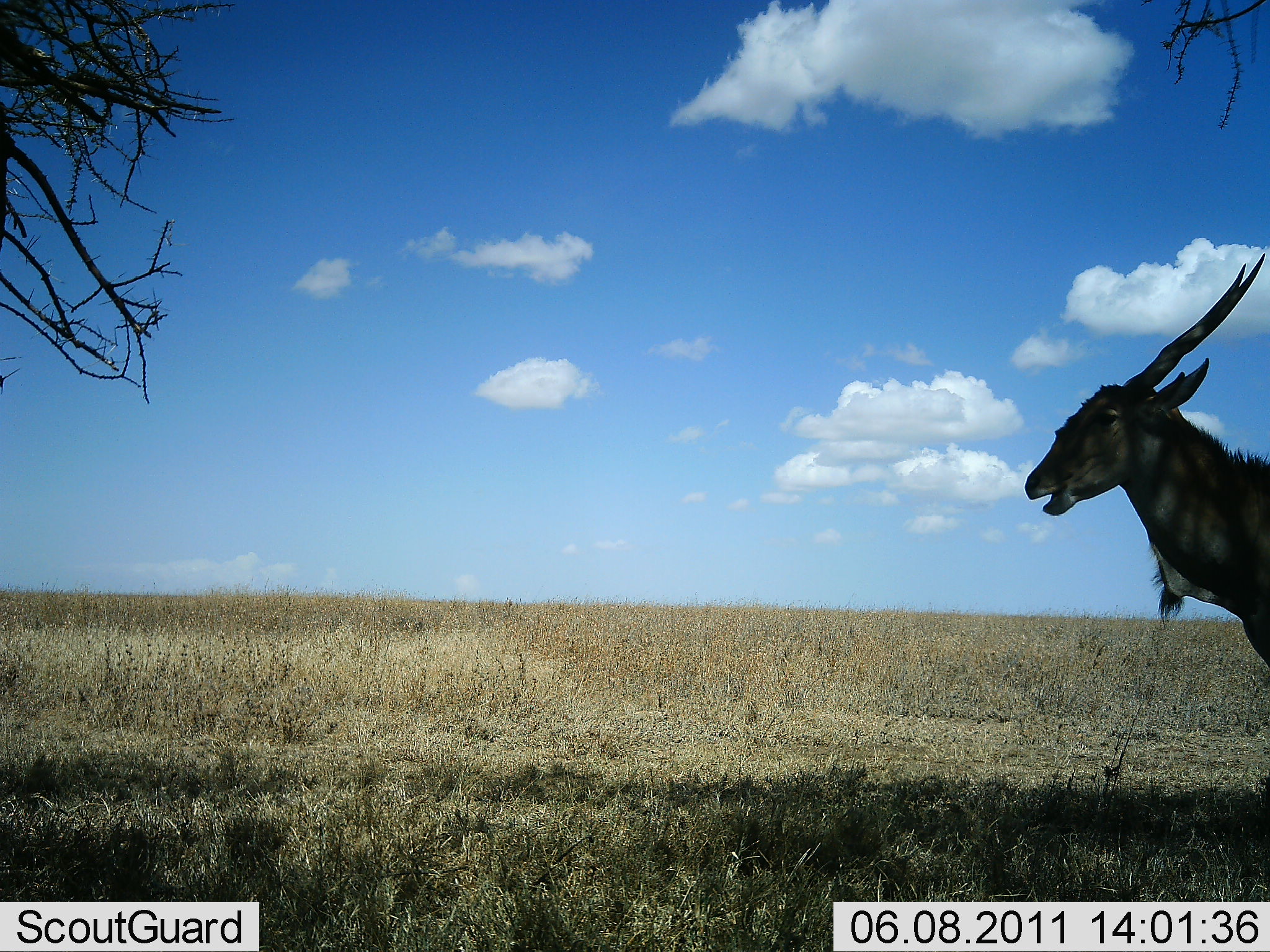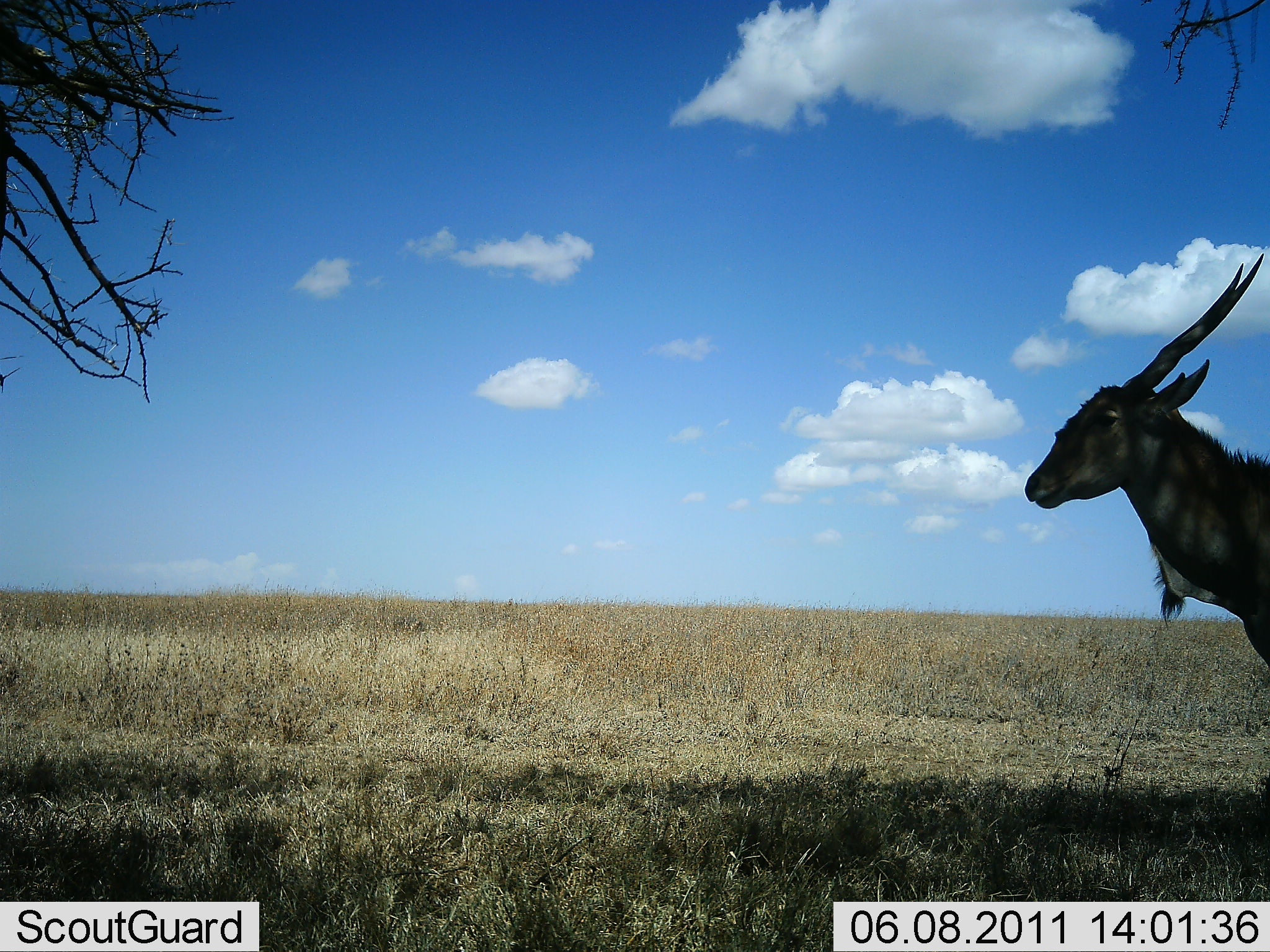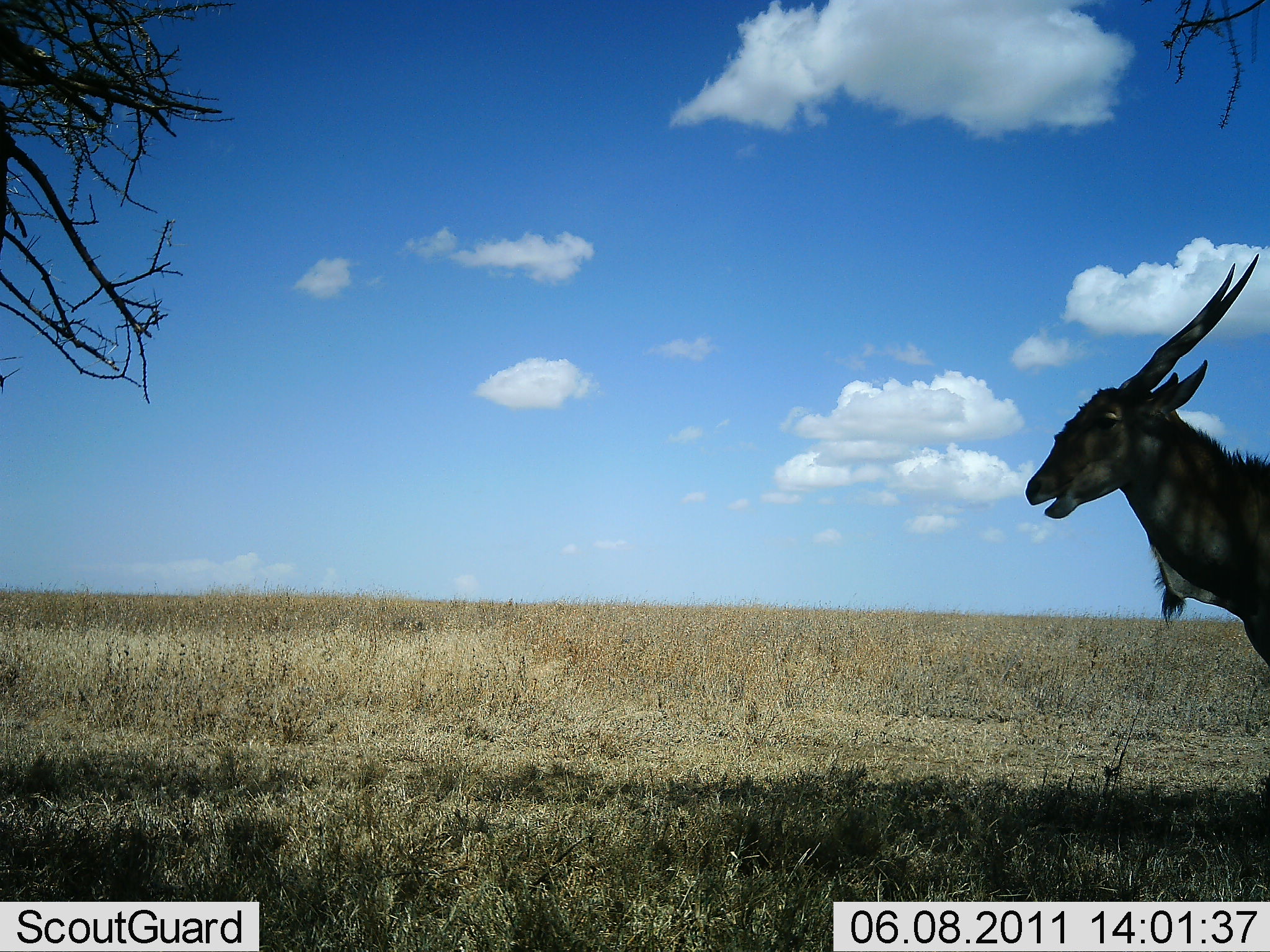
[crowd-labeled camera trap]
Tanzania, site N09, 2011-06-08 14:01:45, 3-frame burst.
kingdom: Animalia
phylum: Chordata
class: Mammalia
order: Artiodactyla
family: Bovidae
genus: Tragelaphus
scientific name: Tragelaphus oryx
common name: eland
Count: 1.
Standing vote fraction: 67%.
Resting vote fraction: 0%.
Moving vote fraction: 8%.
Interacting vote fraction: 0%.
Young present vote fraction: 0%.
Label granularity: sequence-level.